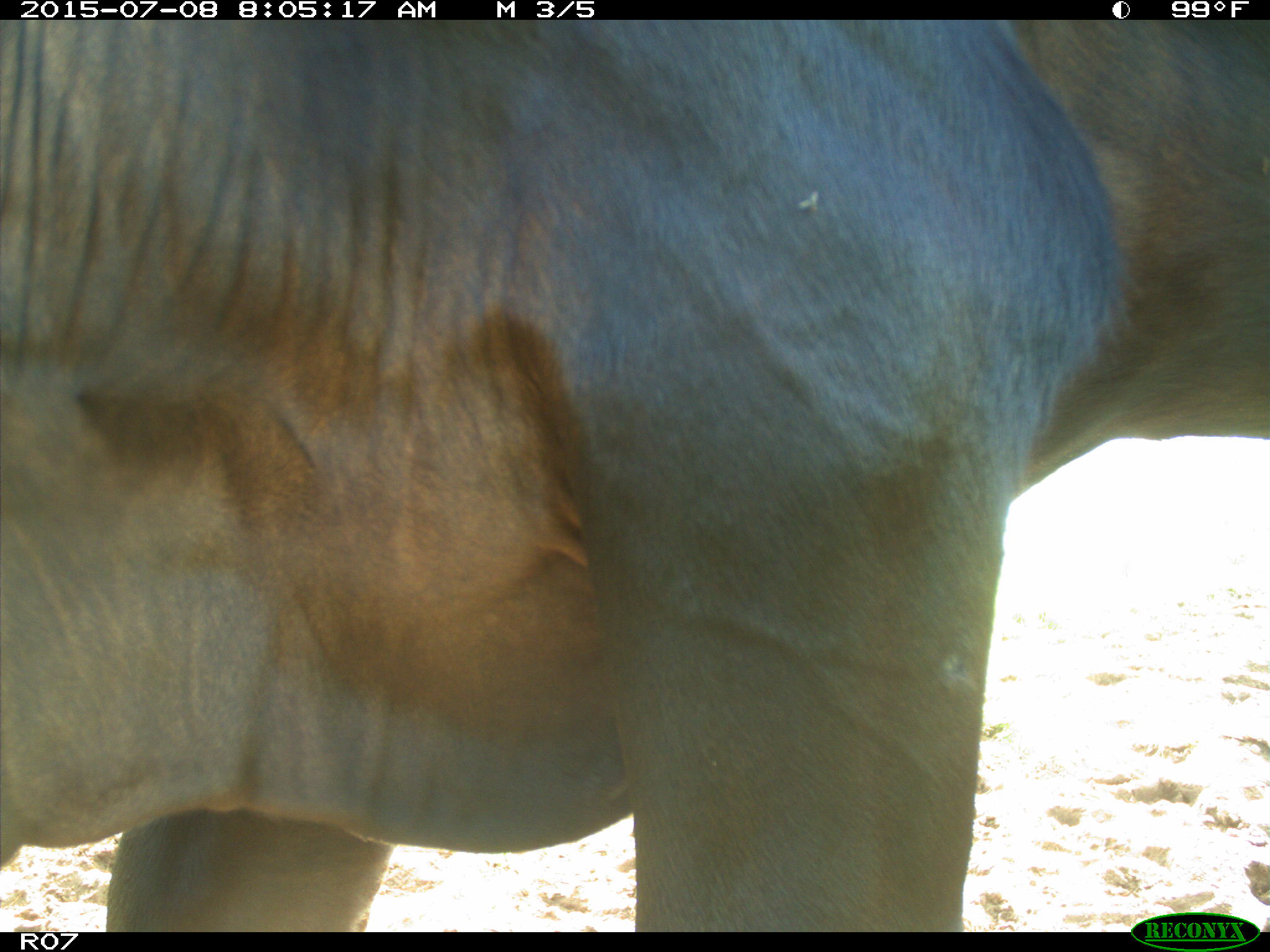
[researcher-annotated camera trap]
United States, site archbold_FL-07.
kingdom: Animalia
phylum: Chordata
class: Mammalia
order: Artiodactyla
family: Bovidae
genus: Bos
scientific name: Bos taurus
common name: domestic cow